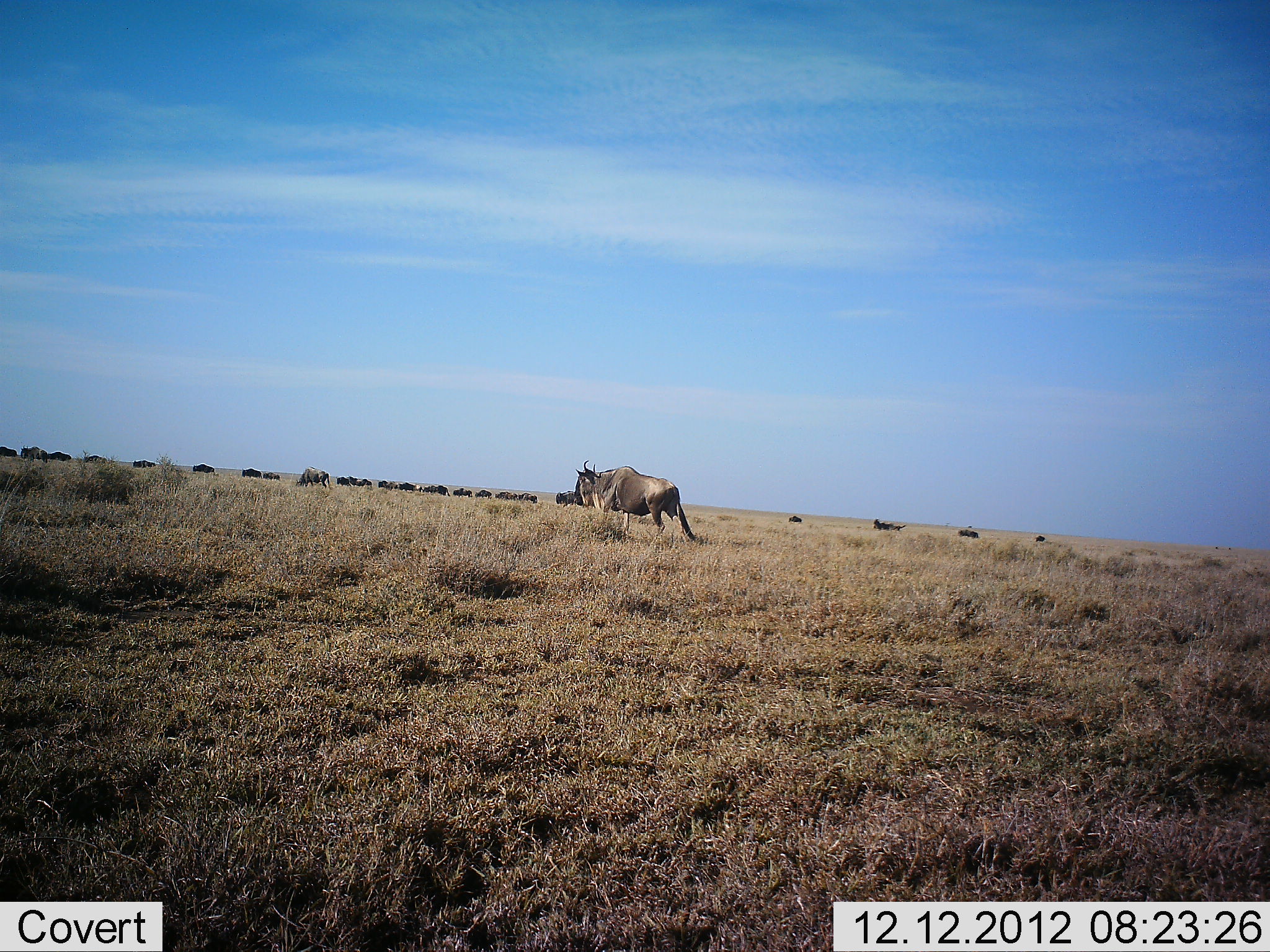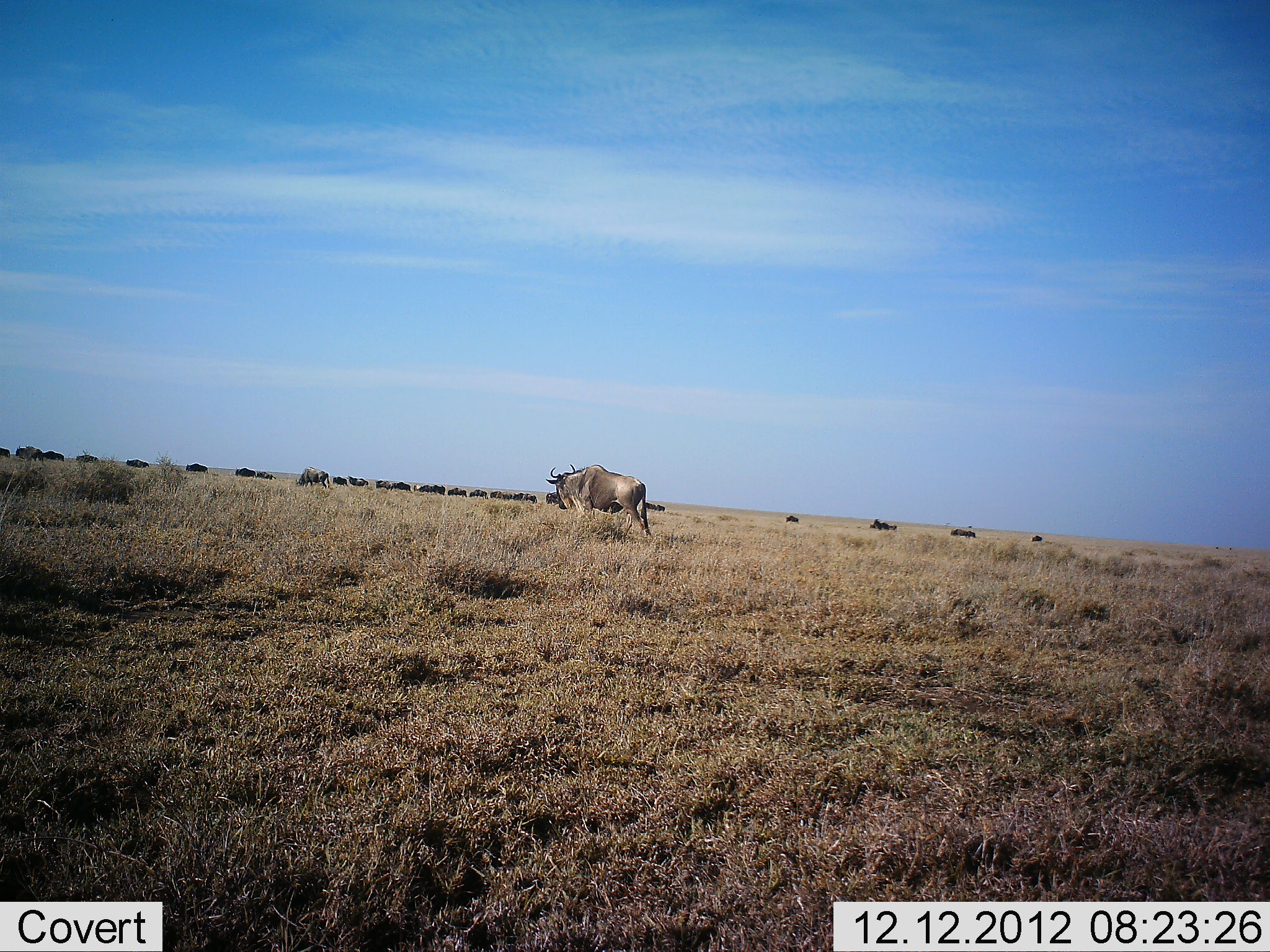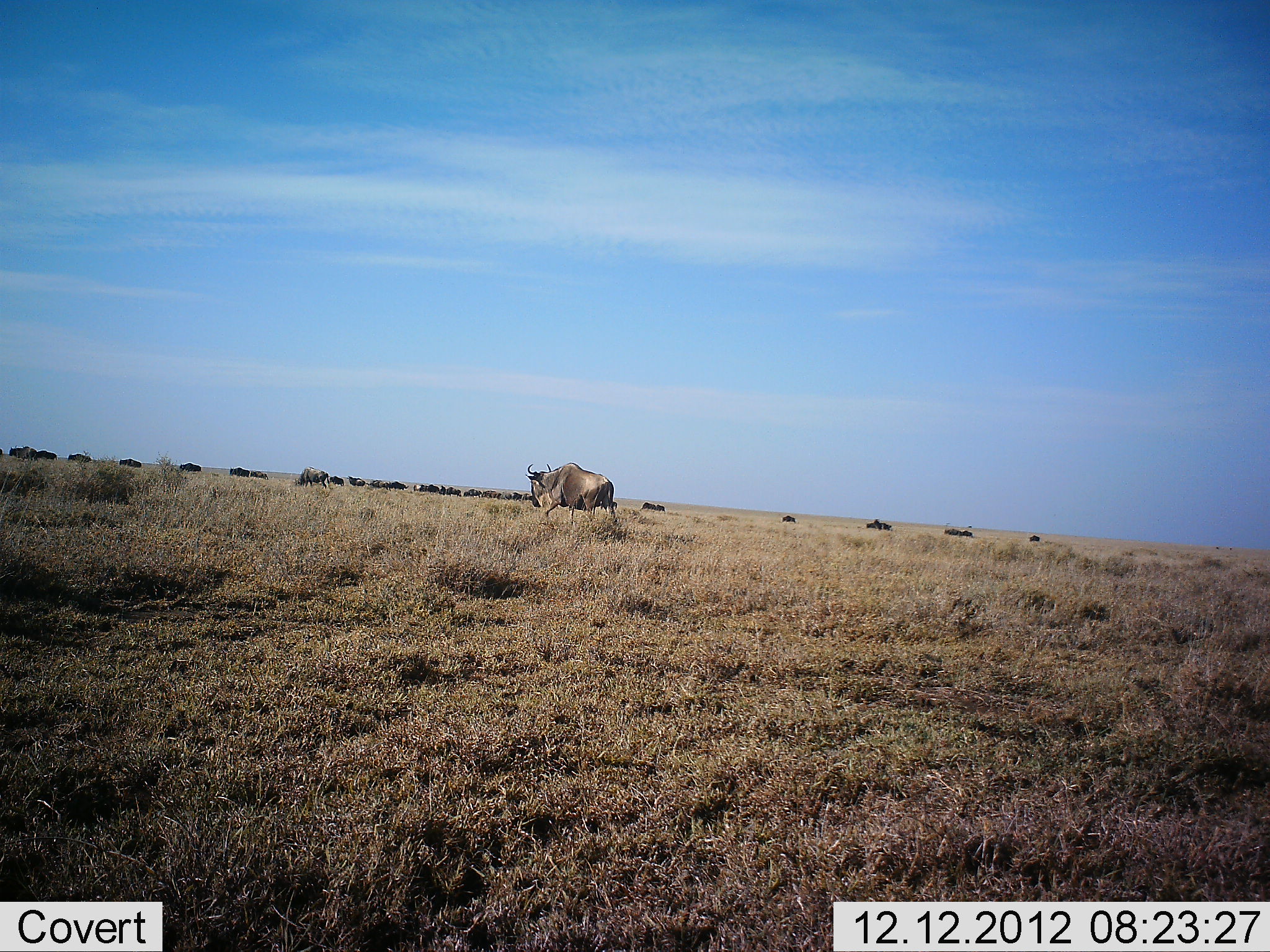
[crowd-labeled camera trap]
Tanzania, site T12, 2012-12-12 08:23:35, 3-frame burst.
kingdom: Animalia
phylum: Chordata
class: Mammalia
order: Artiodactyla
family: Bovidae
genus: Connochaetes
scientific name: Connochaetes taurinus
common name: blue wildebeest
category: wildebeest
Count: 11-50.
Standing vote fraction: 40%.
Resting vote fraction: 10%.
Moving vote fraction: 80%.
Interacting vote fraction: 0%.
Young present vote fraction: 0%.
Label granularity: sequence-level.